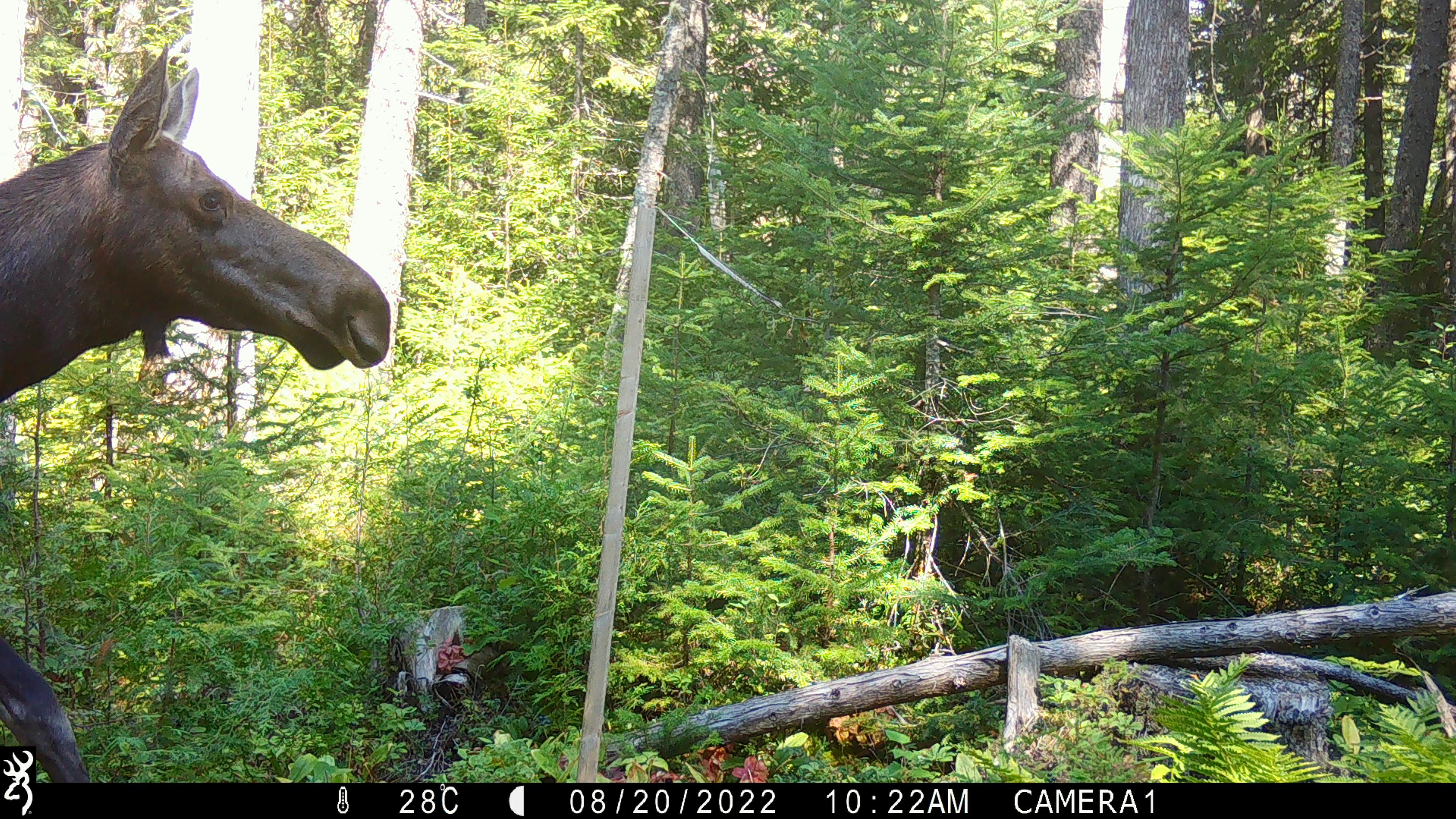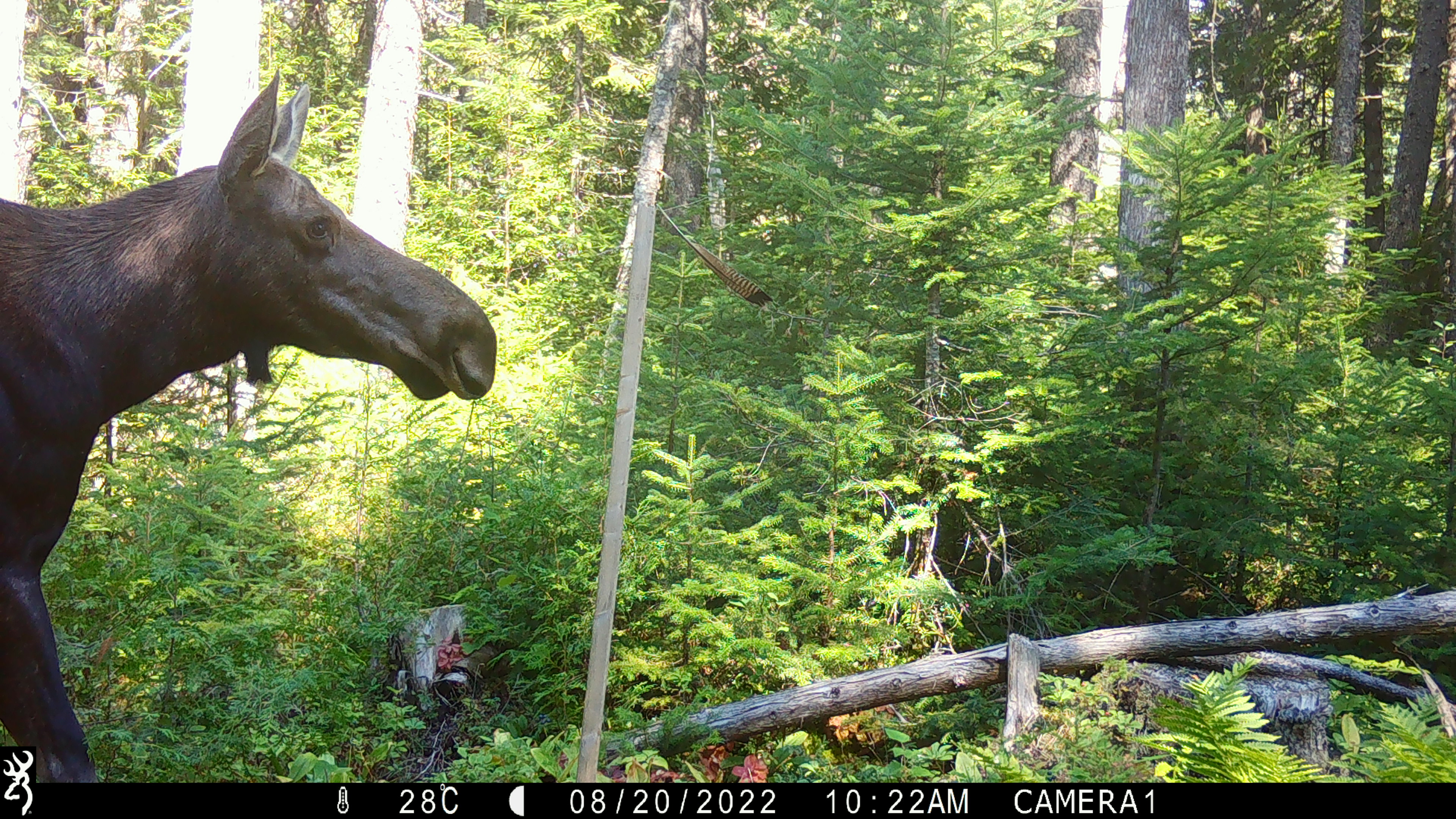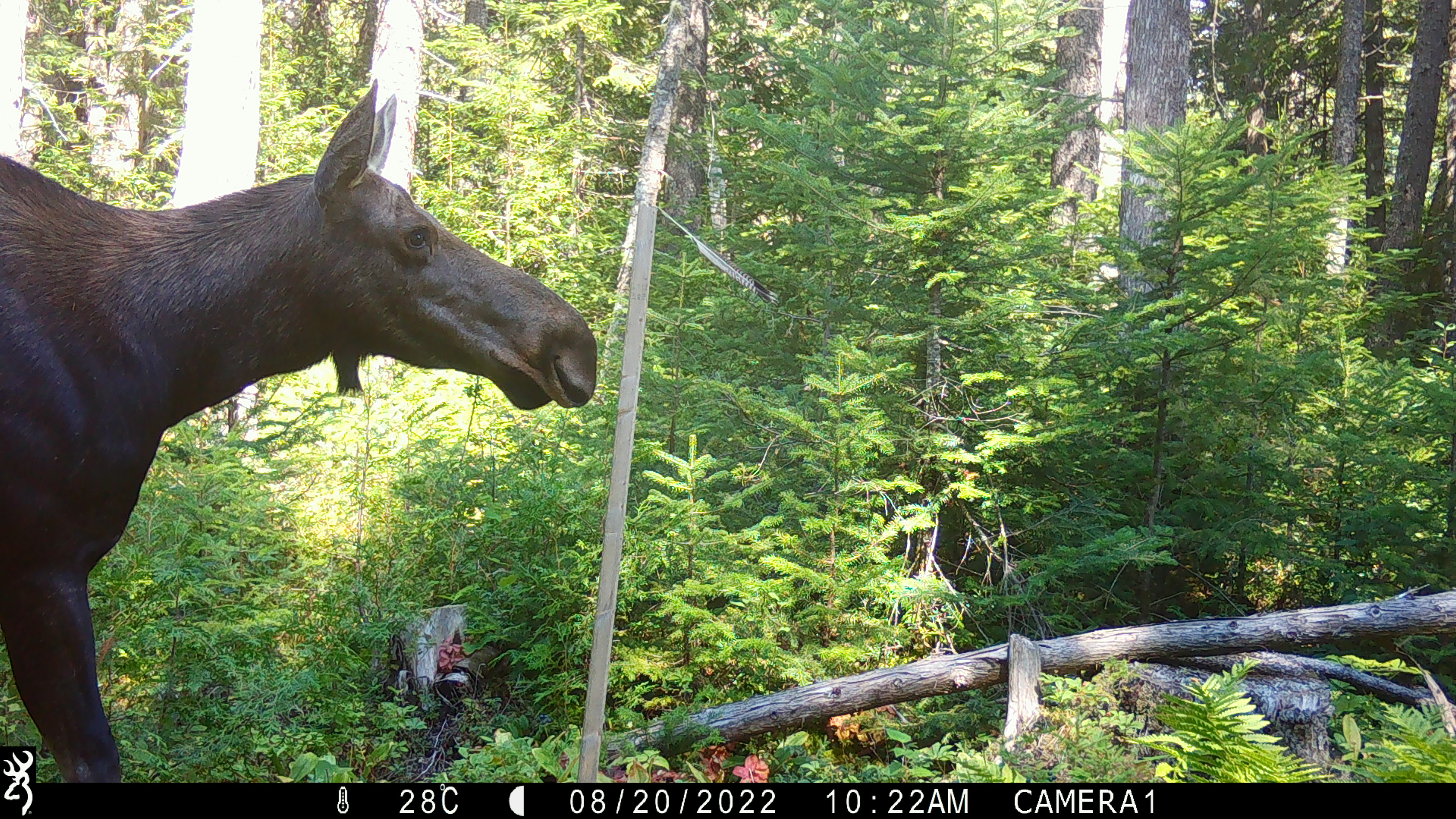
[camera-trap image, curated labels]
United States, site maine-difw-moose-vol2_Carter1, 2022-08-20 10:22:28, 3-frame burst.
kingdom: Animalia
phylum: Chordata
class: Mammalia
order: Artiodactyla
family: Cervidae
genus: Alces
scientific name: Alces alces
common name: moose